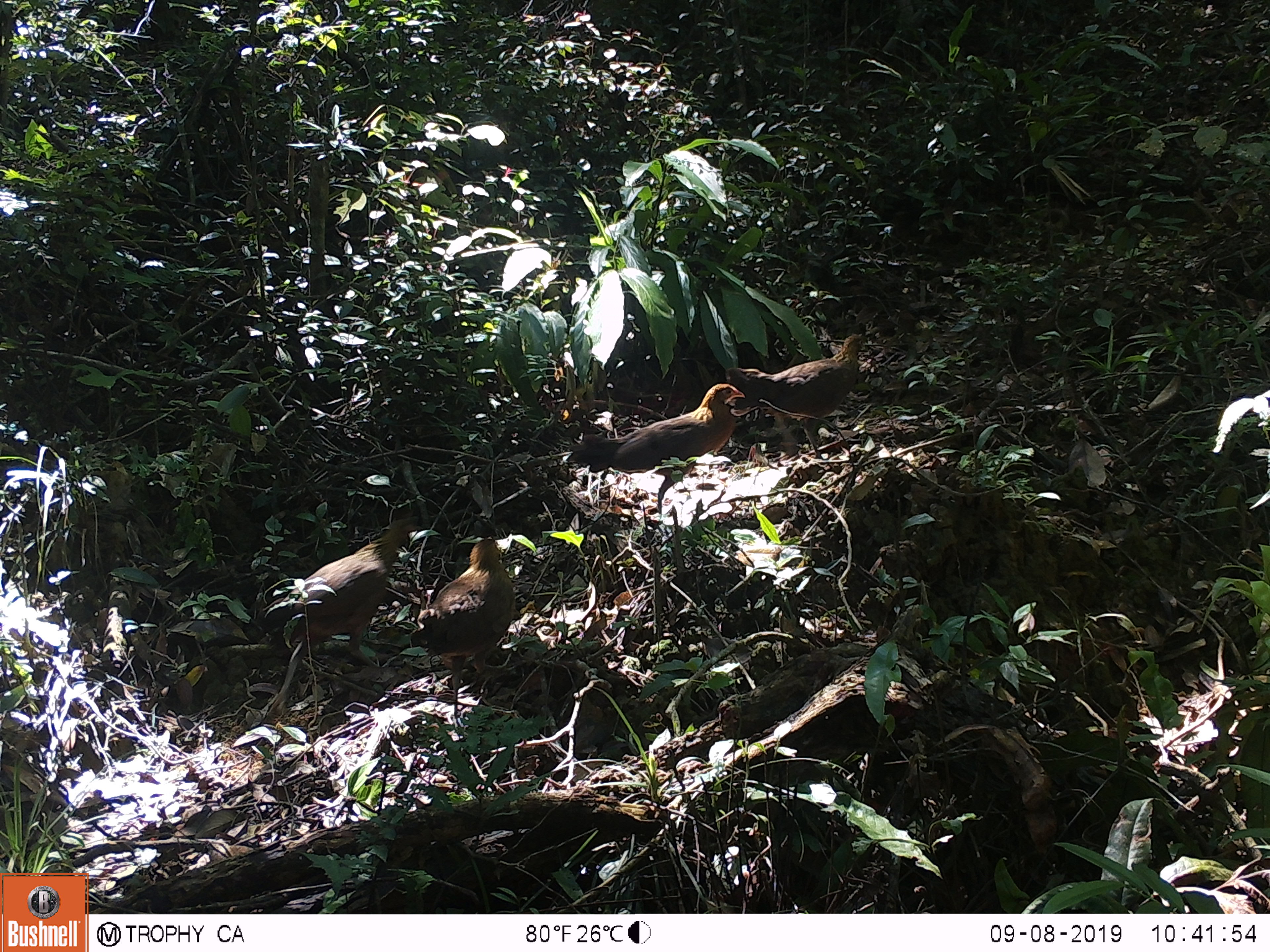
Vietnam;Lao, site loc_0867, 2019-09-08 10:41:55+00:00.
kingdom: Animalia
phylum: Chordata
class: Aves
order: Galliformes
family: Phasianidae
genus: Gallus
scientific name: Gallus gallus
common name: red junglefowl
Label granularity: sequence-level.